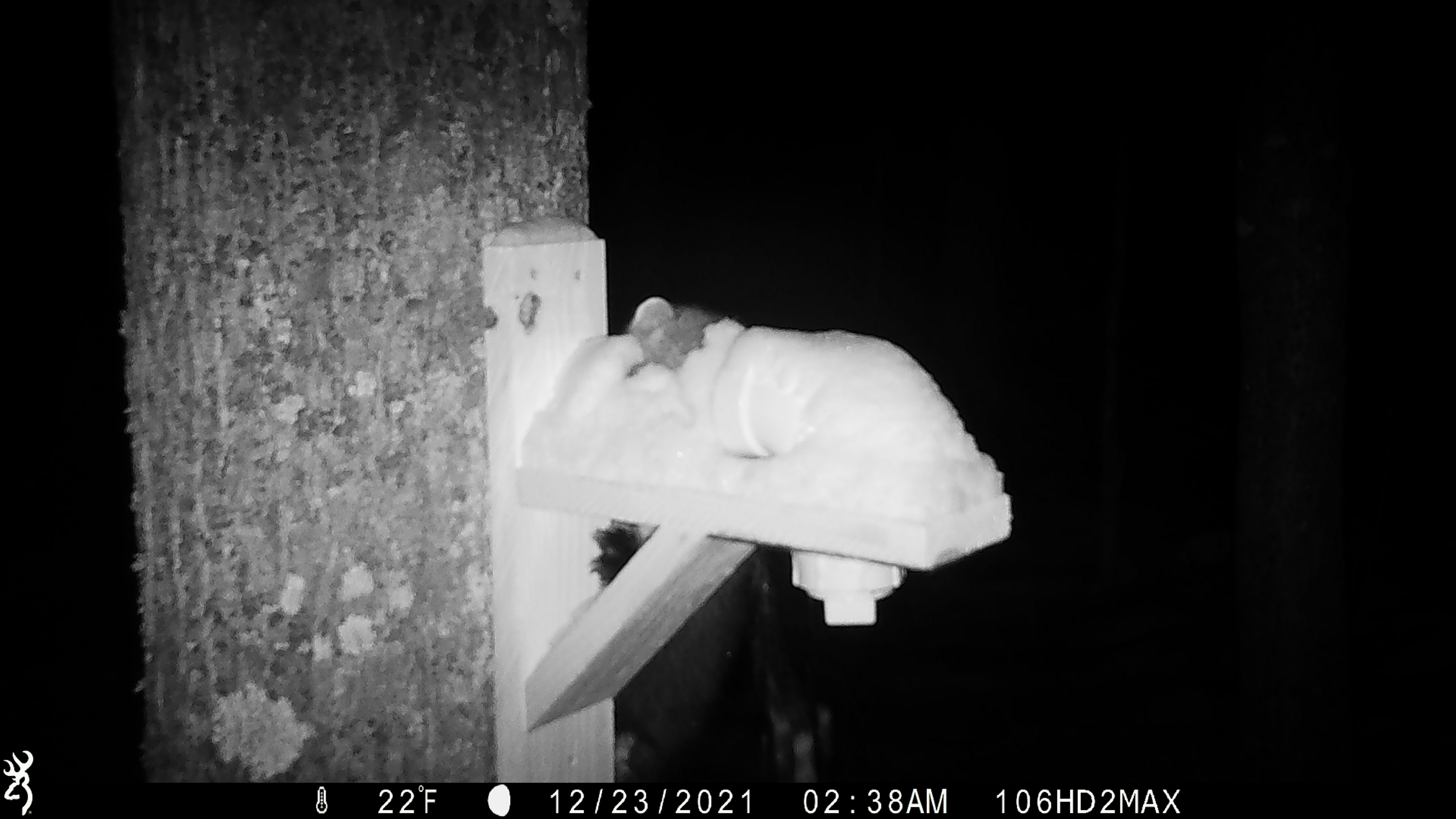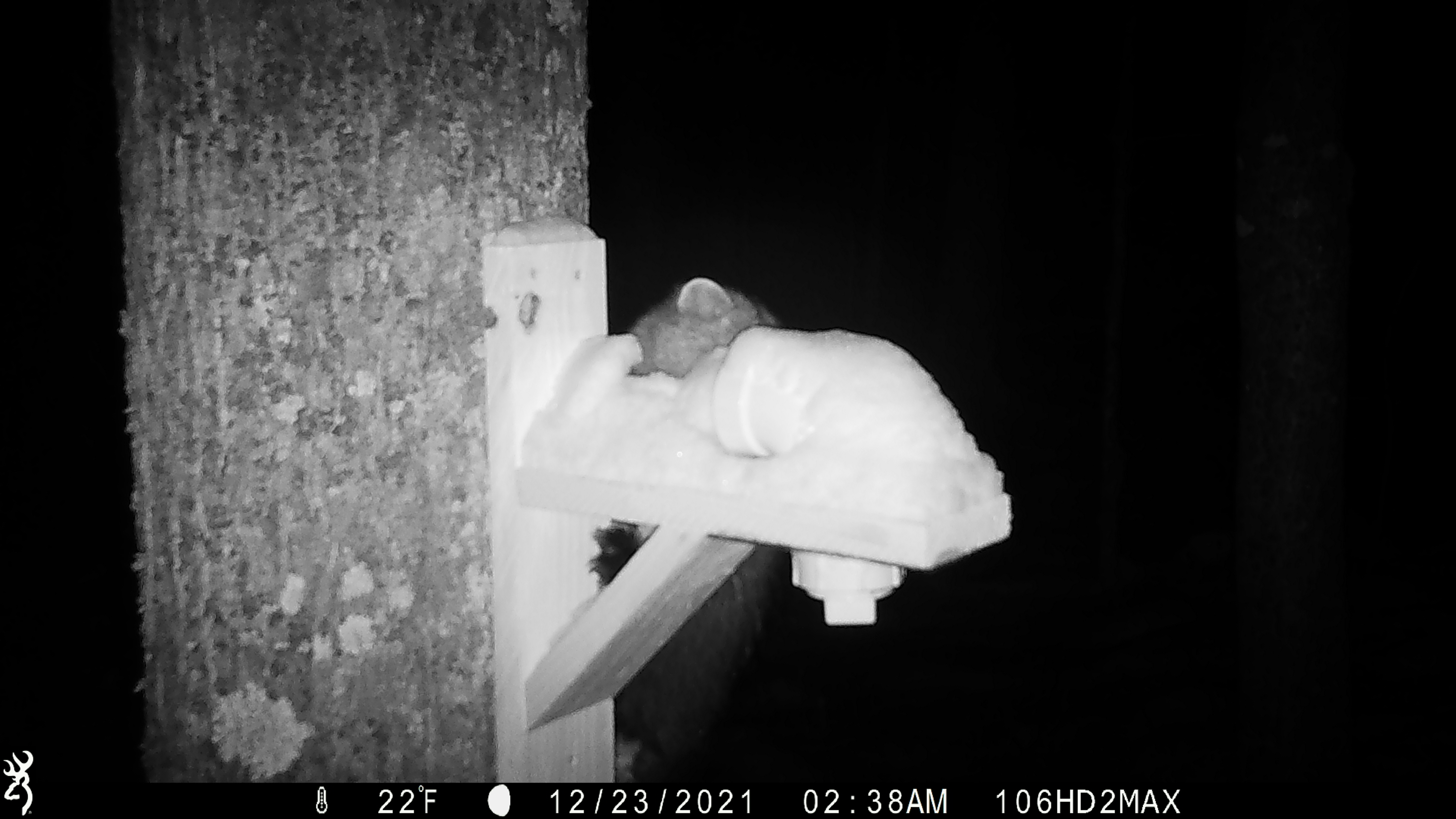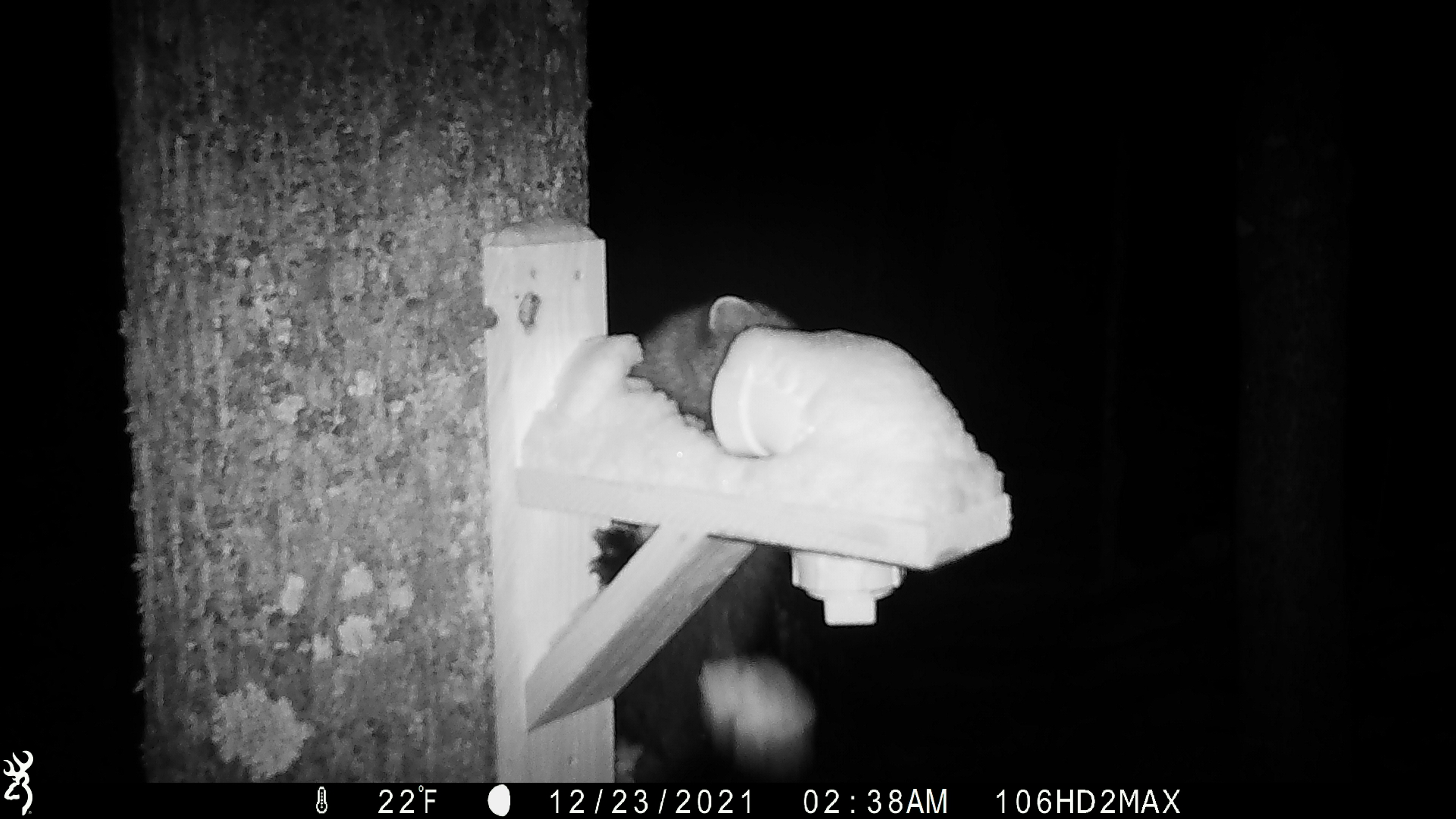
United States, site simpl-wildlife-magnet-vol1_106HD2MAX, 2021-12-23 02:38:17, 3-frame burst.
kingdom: Animalia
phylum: Chordata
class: Mammalia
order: Carnivora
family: Mustelidae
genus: Martes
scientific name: Martes americana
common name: american marten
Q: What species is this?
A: American marten (Martes americana).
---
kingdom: Animalia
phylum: Chordata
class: Mammalia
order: Carnivora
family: Mustelidae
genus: Pekania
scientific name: Pekania pennanti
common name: fisher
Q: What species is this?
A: Fisher (Pekania pennanti).